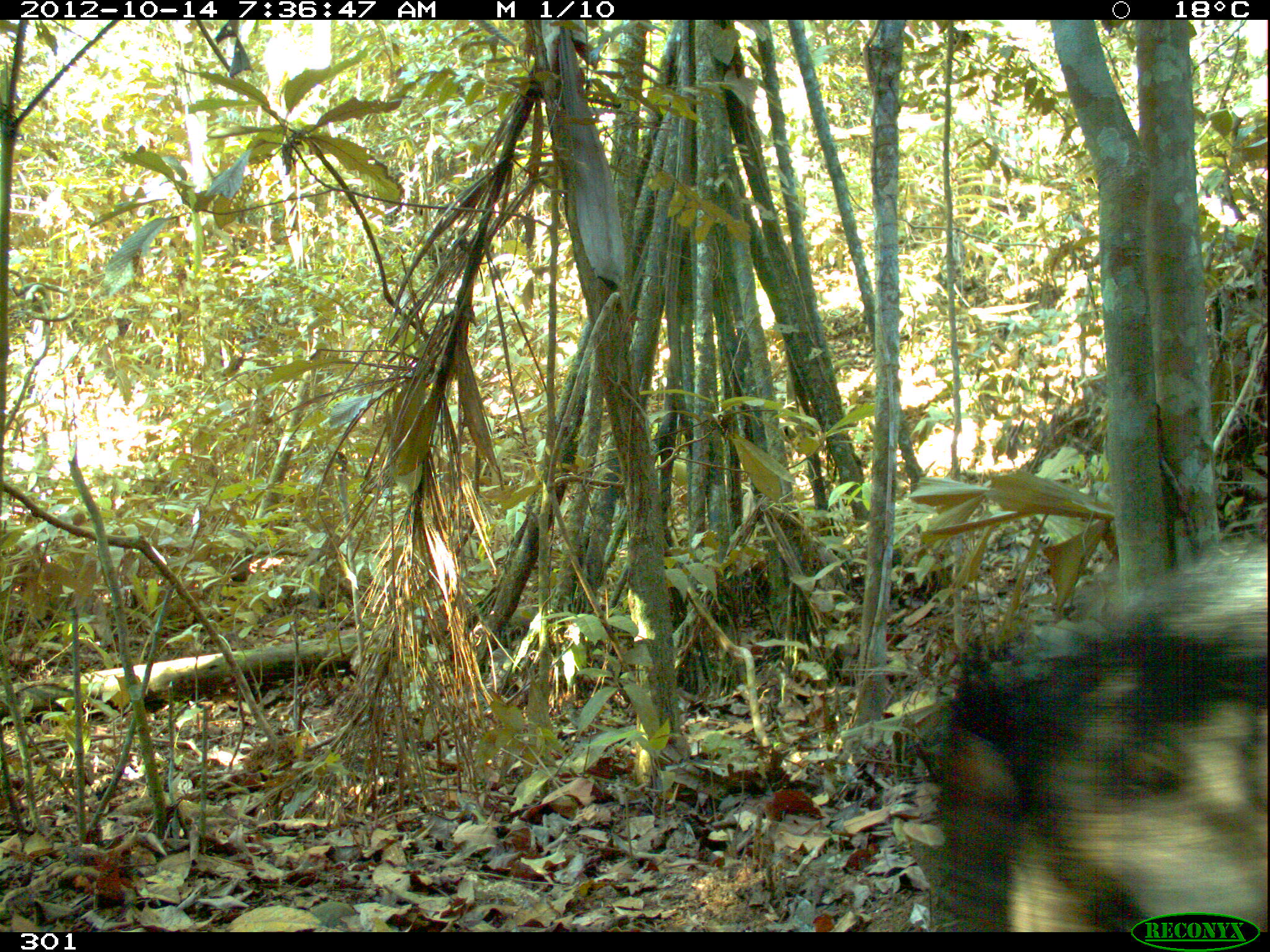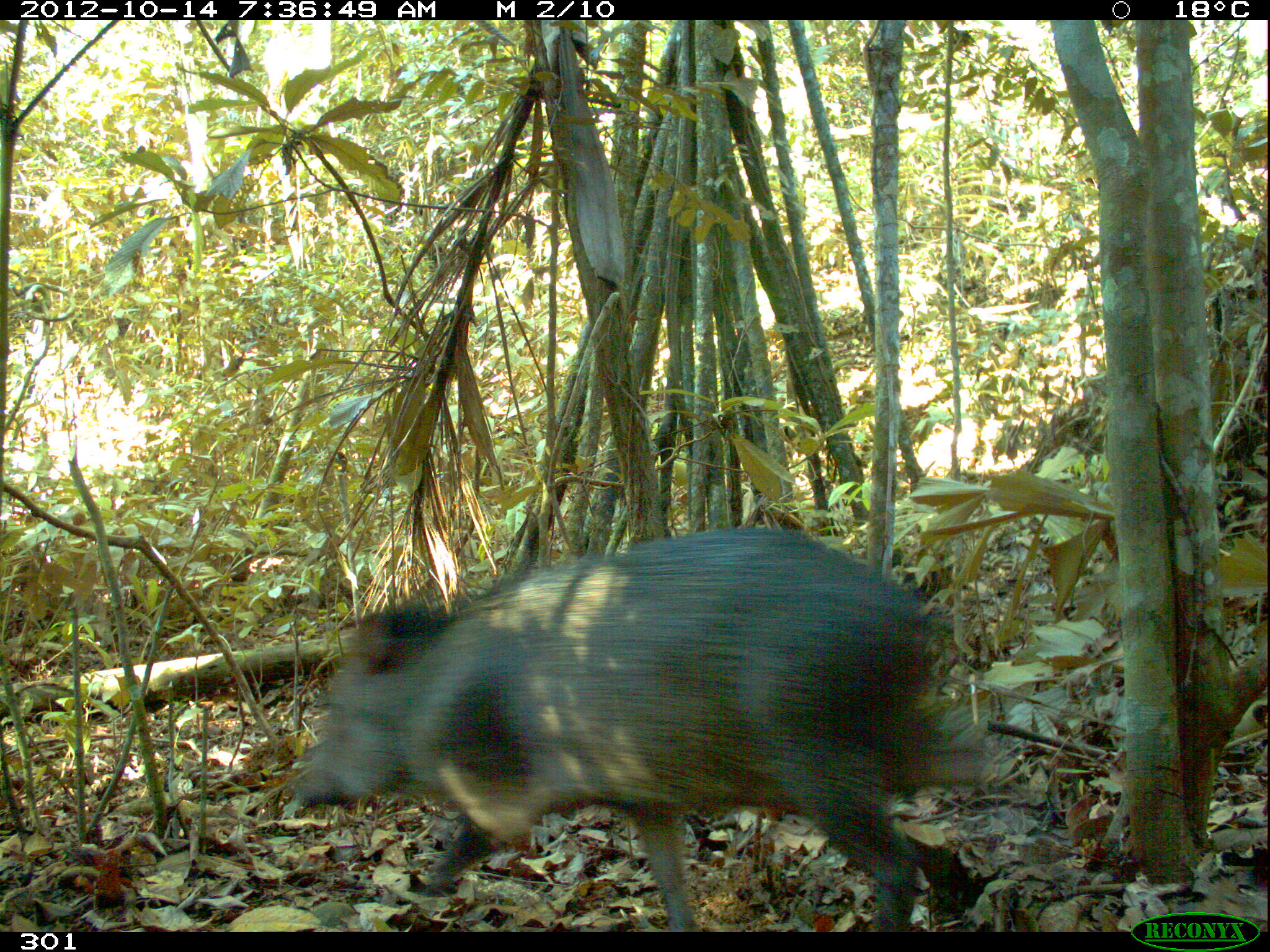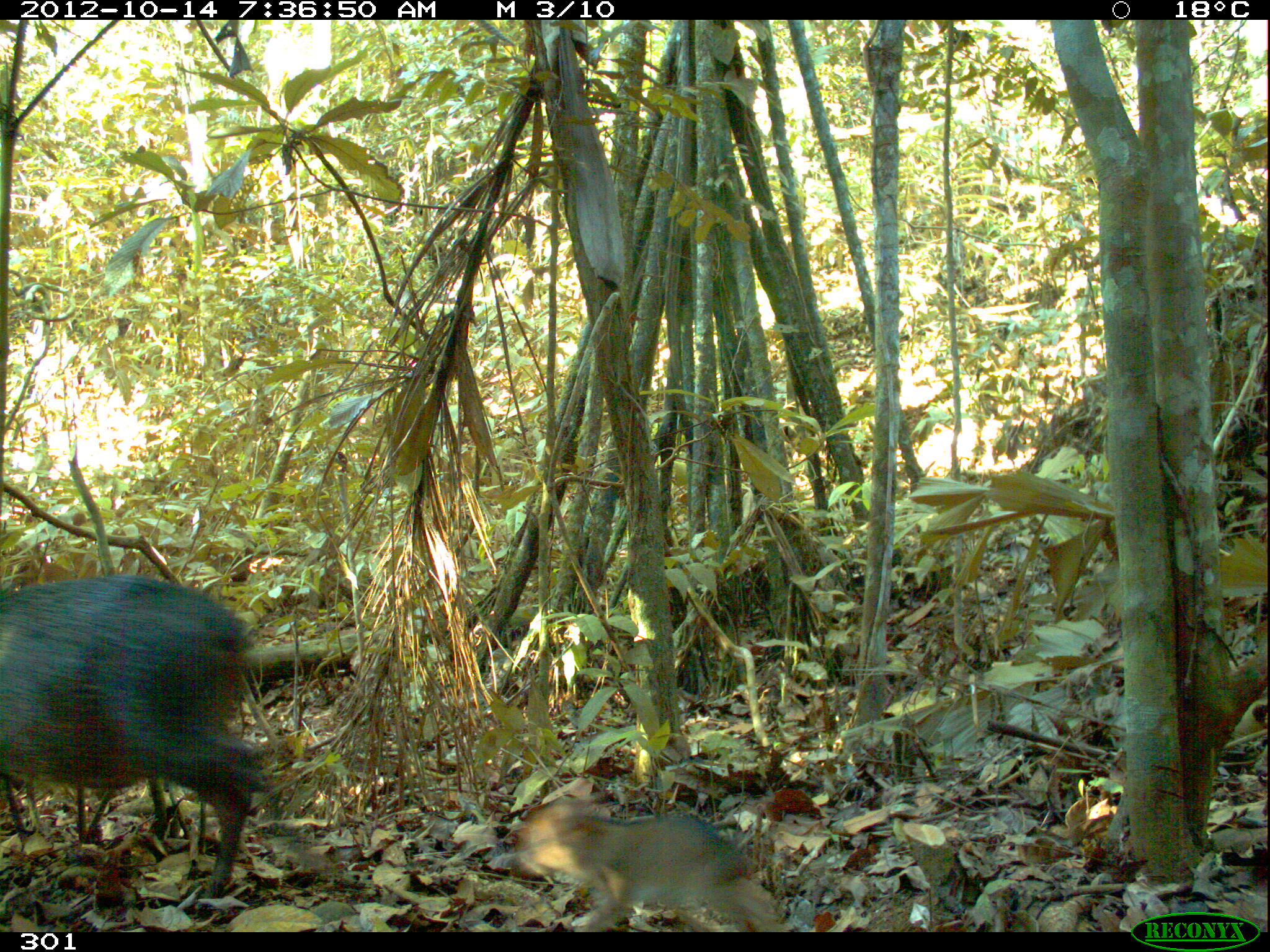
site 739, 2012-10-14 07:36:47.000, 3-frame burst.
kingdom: Animalia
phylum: Chordata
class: Mammalia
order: Artiodactyla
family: Tayassuidae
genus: Pecari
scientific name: Pecari tajacu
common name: collared peccary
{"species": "Pecari tajacu (collared peccary)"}